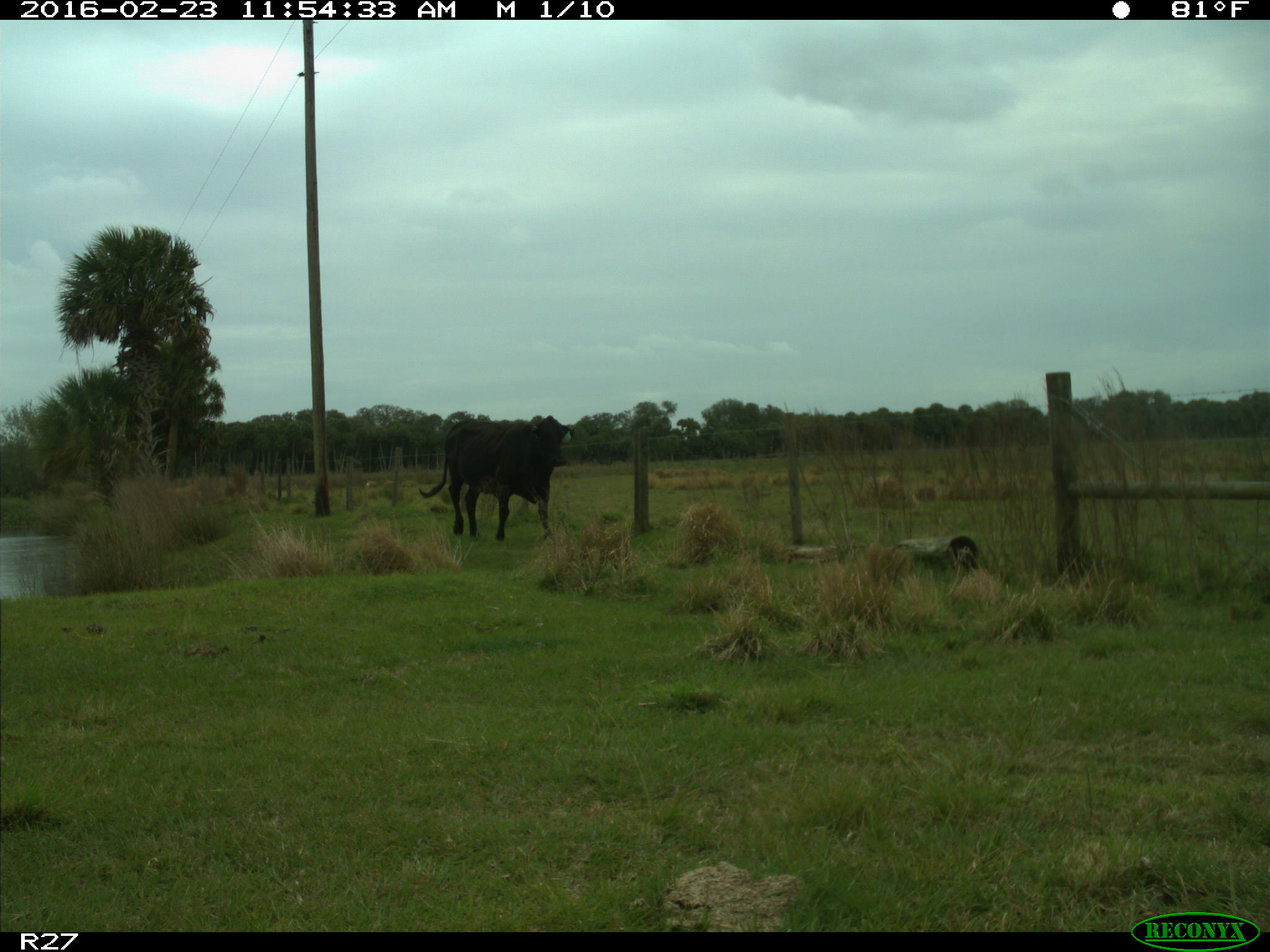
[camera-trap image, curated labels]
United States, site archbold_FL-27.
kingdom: Animalia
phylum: Chordata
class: Mammalia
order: Artiodactyla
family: Bovidae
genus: Bos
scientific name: Bos taurus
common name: domestic cow